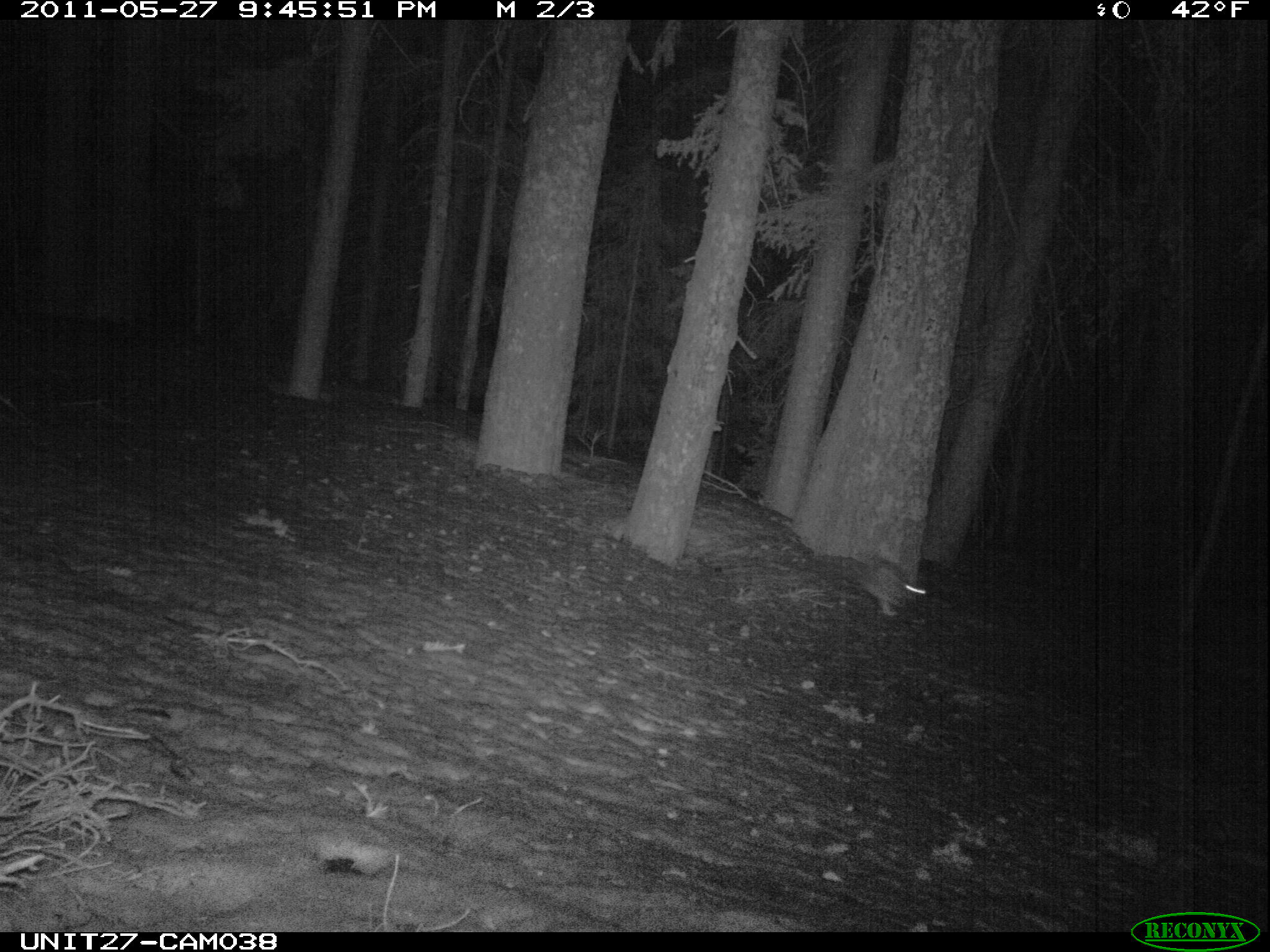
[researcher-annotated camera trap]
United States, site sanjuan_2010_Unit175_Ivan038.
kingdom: Animalia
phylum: Chordata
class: Mammalia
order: Lagomorpha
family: Leporidae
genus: Lepus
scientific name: Lepus americanus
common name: snowshoe hare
Lepus americanus (snowshoe hare).